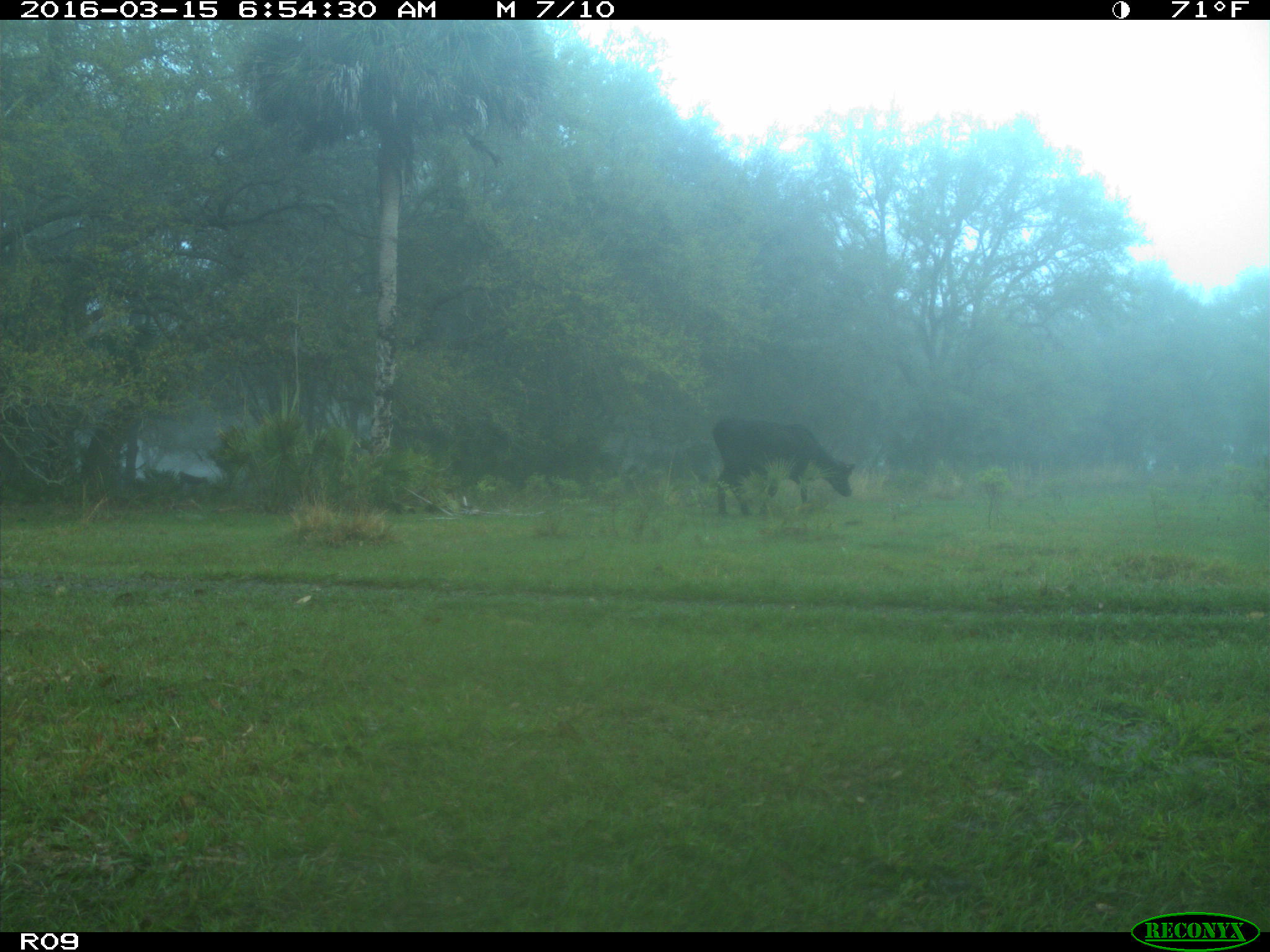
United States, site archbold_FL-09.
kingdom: Animalia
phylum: Chordata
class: Mammalia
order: Artiodactyla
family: Bovidae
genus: Bos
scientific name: Bos taurus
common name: domestic cow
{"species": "Bos taurus (domestic cow)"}